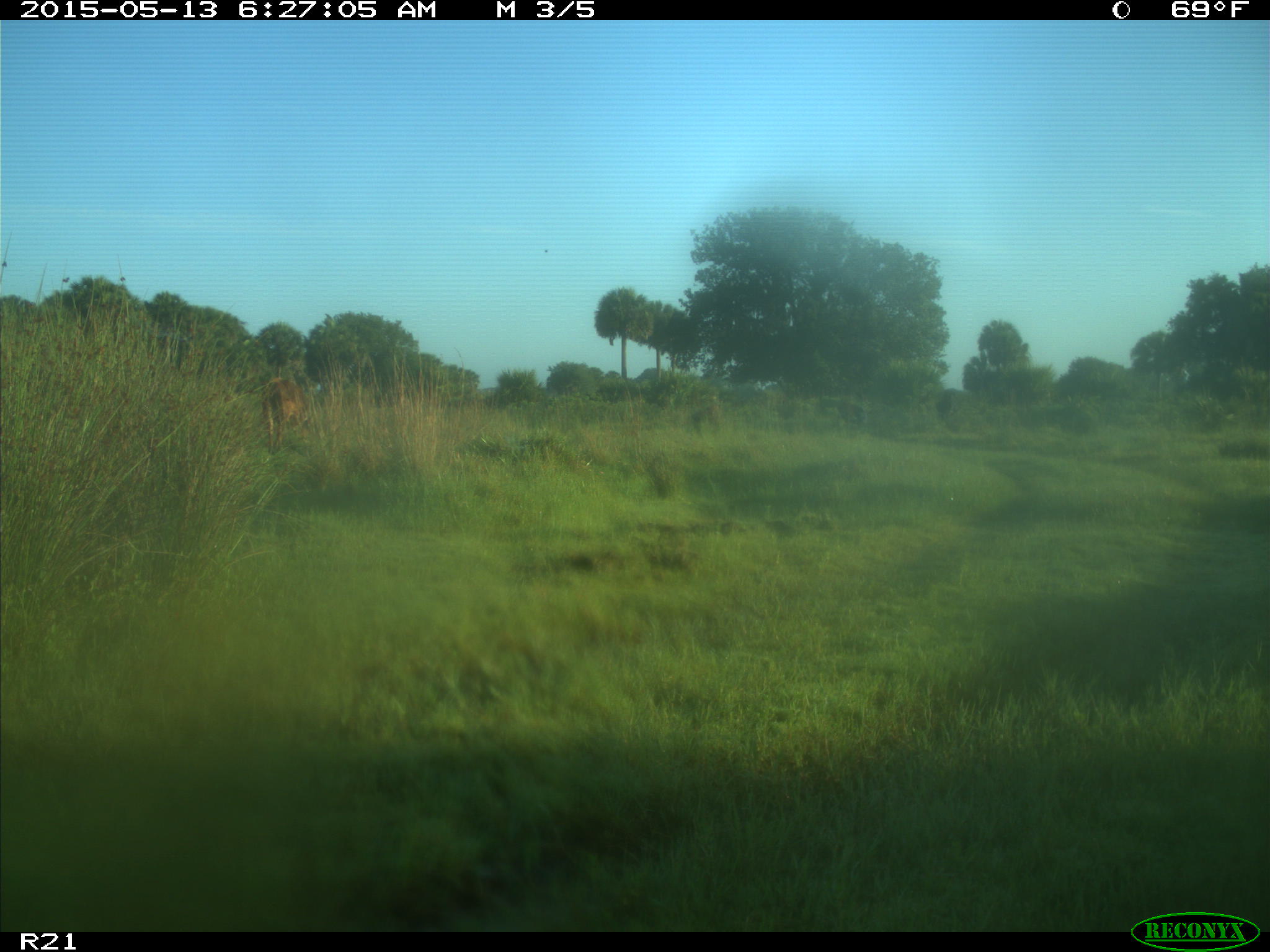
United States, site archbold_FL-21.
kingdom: Animalia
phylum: Chordata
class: Mammalia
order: Artiodactyla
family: Bovidae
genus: Bos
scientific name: Bos taurus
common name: domestic cow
Bos taurus (domestic cow).